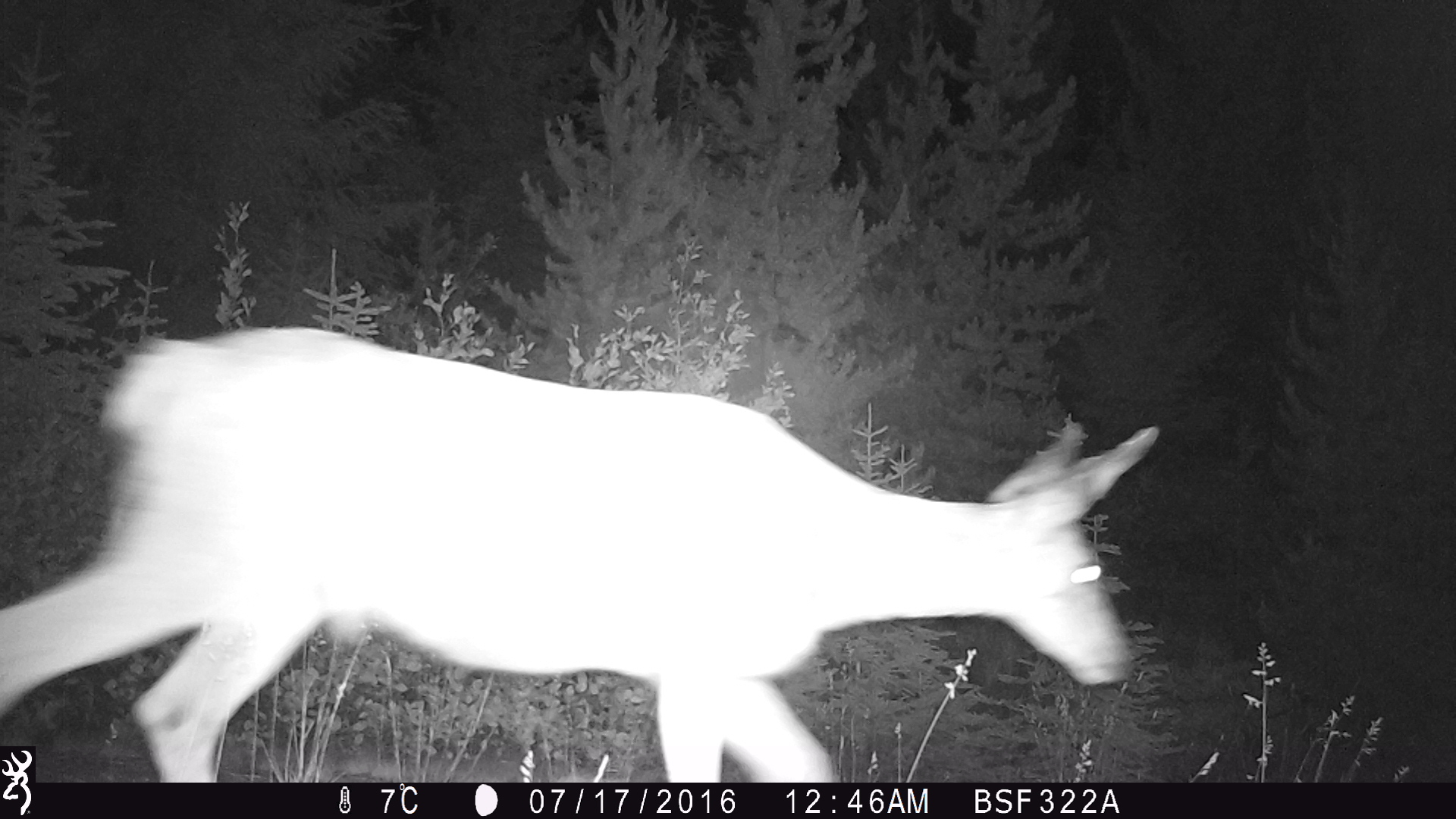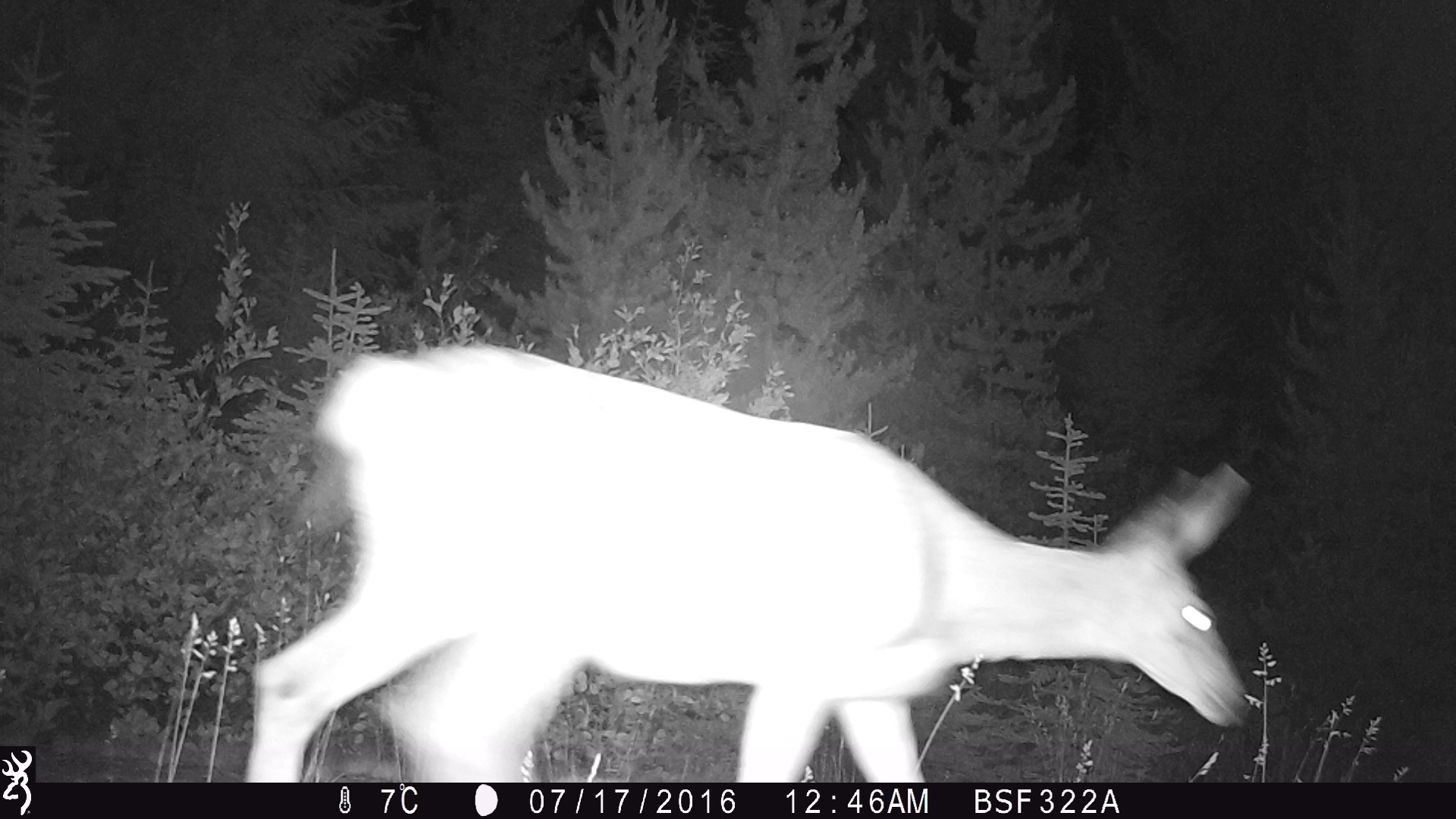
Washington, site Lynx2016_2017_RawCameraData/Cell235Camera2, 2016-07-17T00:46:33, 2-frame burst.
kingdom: Animalia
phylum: Chordata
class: Mammalia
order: Artiodactyla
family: Cervidae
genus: Odocoileus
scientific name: Odocoileus hemionus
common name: mule deer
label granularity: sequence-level